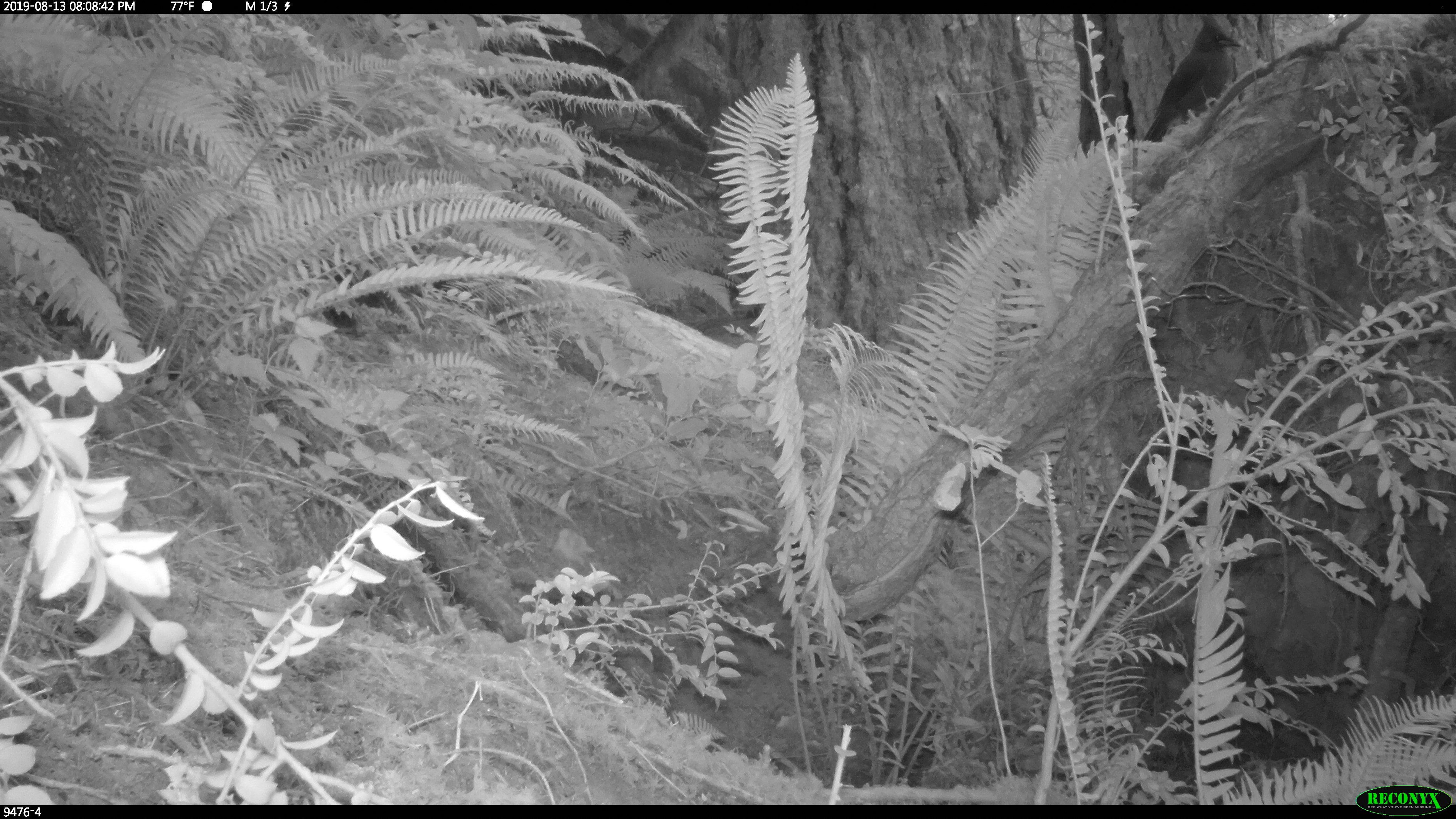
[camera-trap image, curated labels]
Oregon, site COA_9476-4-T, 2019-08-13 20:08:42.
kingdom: Animalia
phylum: Chordata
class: Aves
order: Passeriformes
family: Corvidae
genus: Cyanocitta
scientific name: Cyanocitta stelleri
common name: steller's jay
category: stellers jay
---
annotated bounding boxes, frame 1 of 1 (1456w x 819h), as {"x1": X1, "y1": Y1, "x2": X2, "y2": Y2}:
stellers jay: {"x1": 1137, "y1": 16, "x2": 1244, "y2": 143}